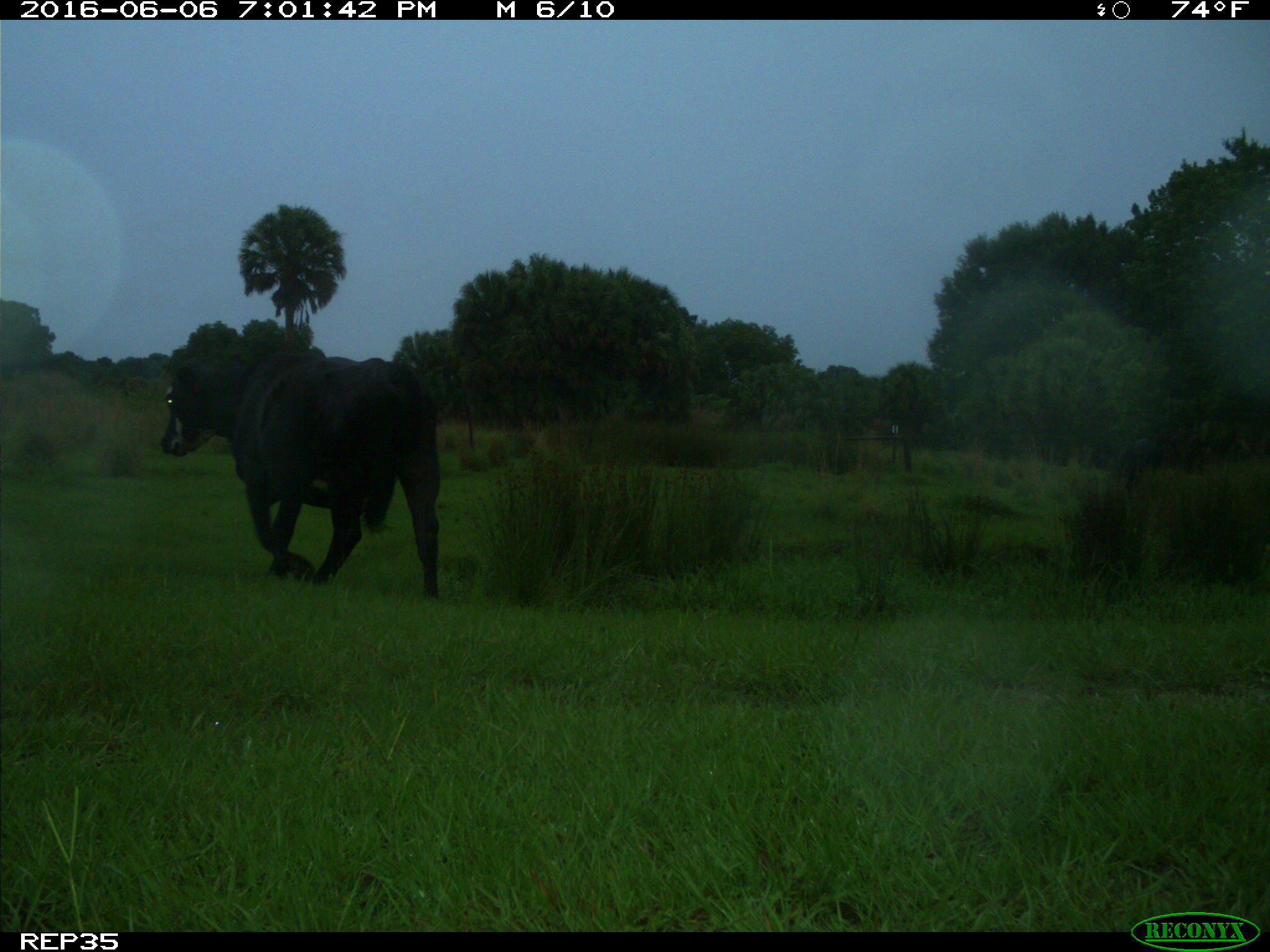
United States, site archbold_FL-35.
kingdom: Animalia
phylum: Chordata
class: Mammalia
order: Artiodactyla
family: Bovidae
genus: Bos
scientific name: Bos taurus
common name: domestic cow